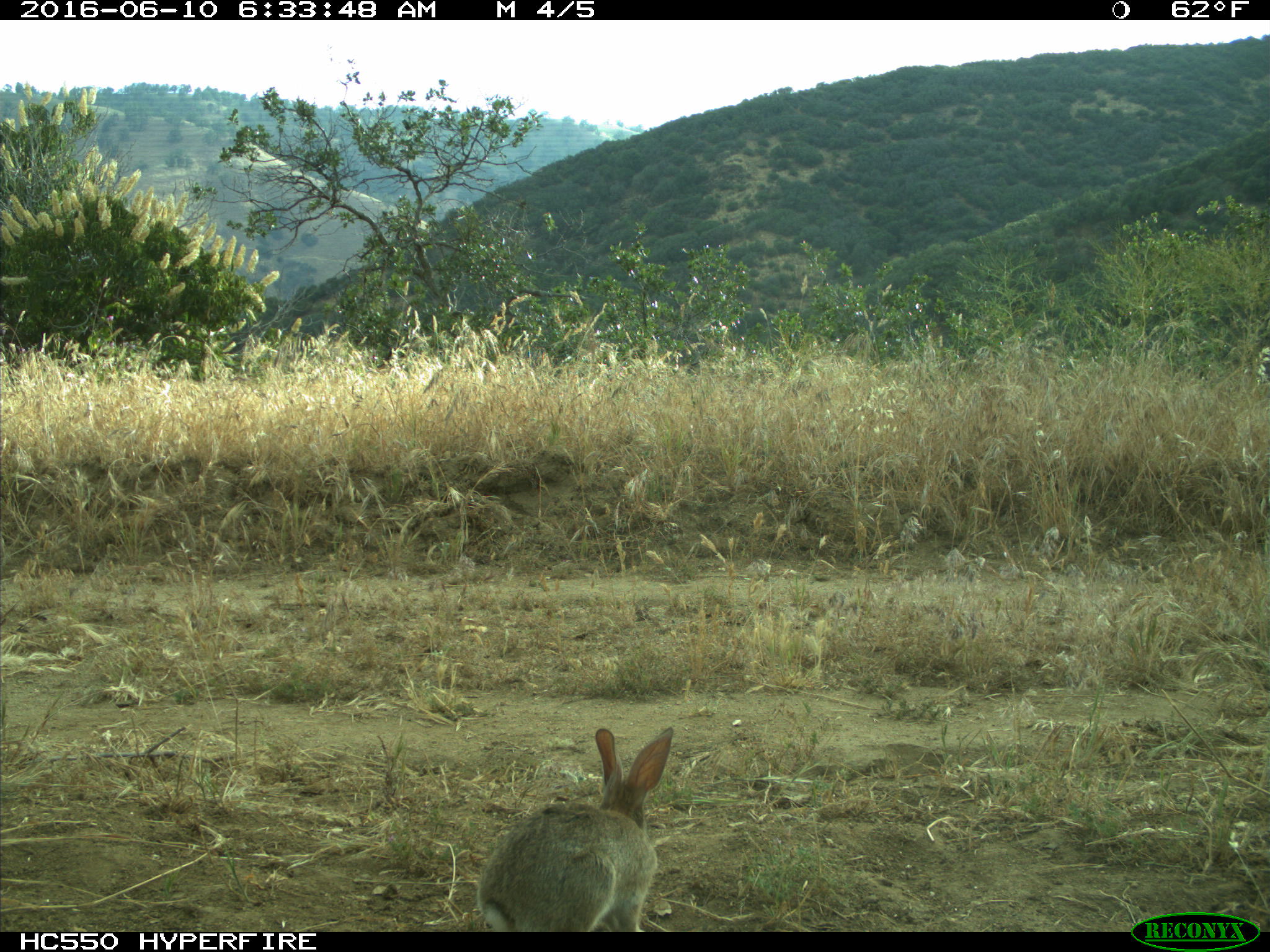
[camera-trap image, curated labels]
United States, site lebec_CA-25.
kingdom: Animalia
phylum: Chordata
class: Mammalia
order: Lagomorpha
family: Leporidae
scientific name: Leporidae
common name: rabbits and hares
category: unidentified rabbit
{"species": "unidentified rabbit (rabbits and hares) (Leporidae)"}